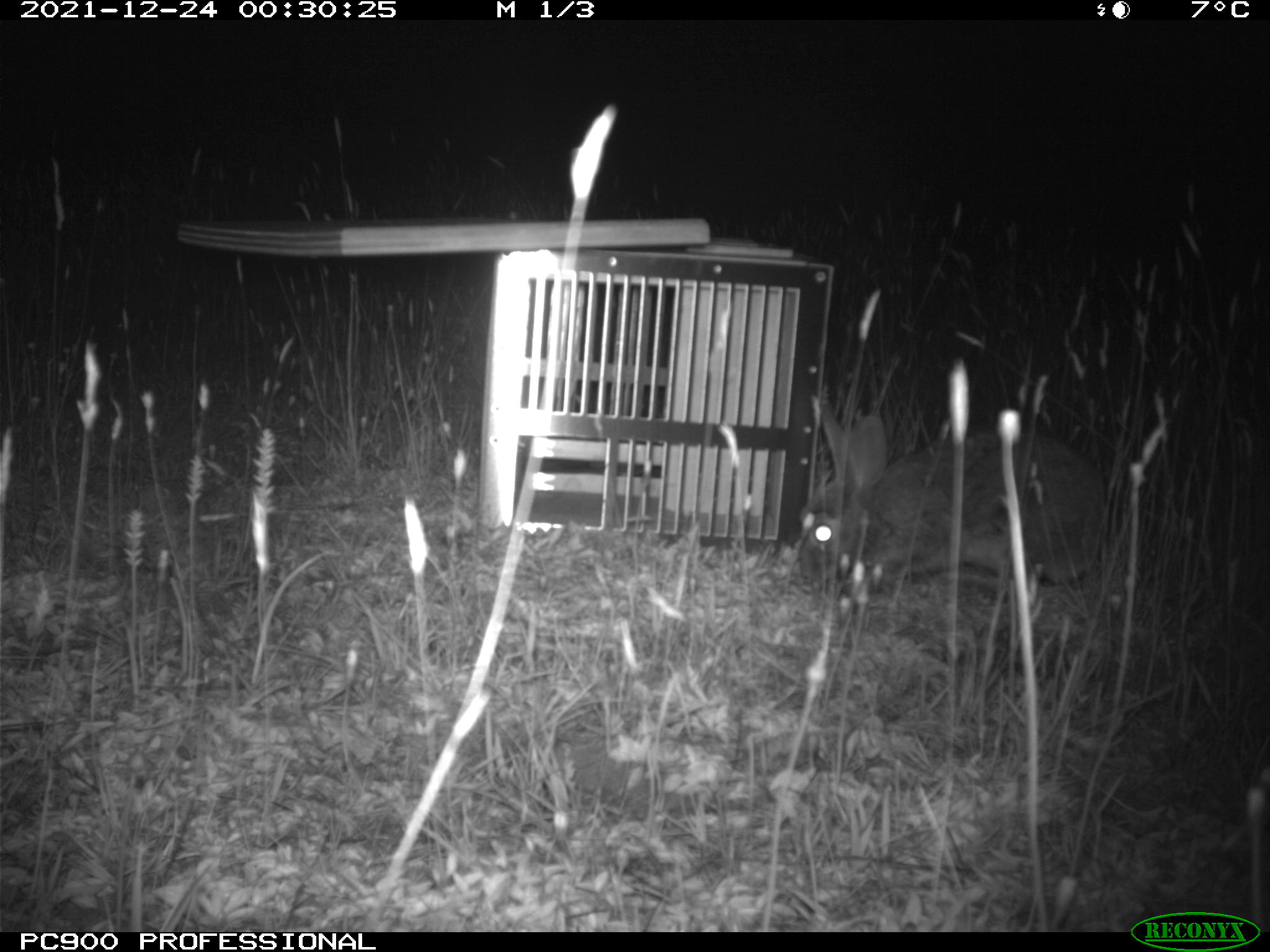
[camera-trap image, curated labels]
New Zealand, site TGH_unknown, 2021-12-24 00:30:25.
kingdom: Animalia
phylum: Chordata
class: Mammalia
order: Lagomorpha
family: Leporidae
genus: Oryctolagus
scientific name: Oryctolagus cuniculus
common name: european rabbit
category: rabbit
Rabbit (european rabbit) (Oryctolagus cuniculus).